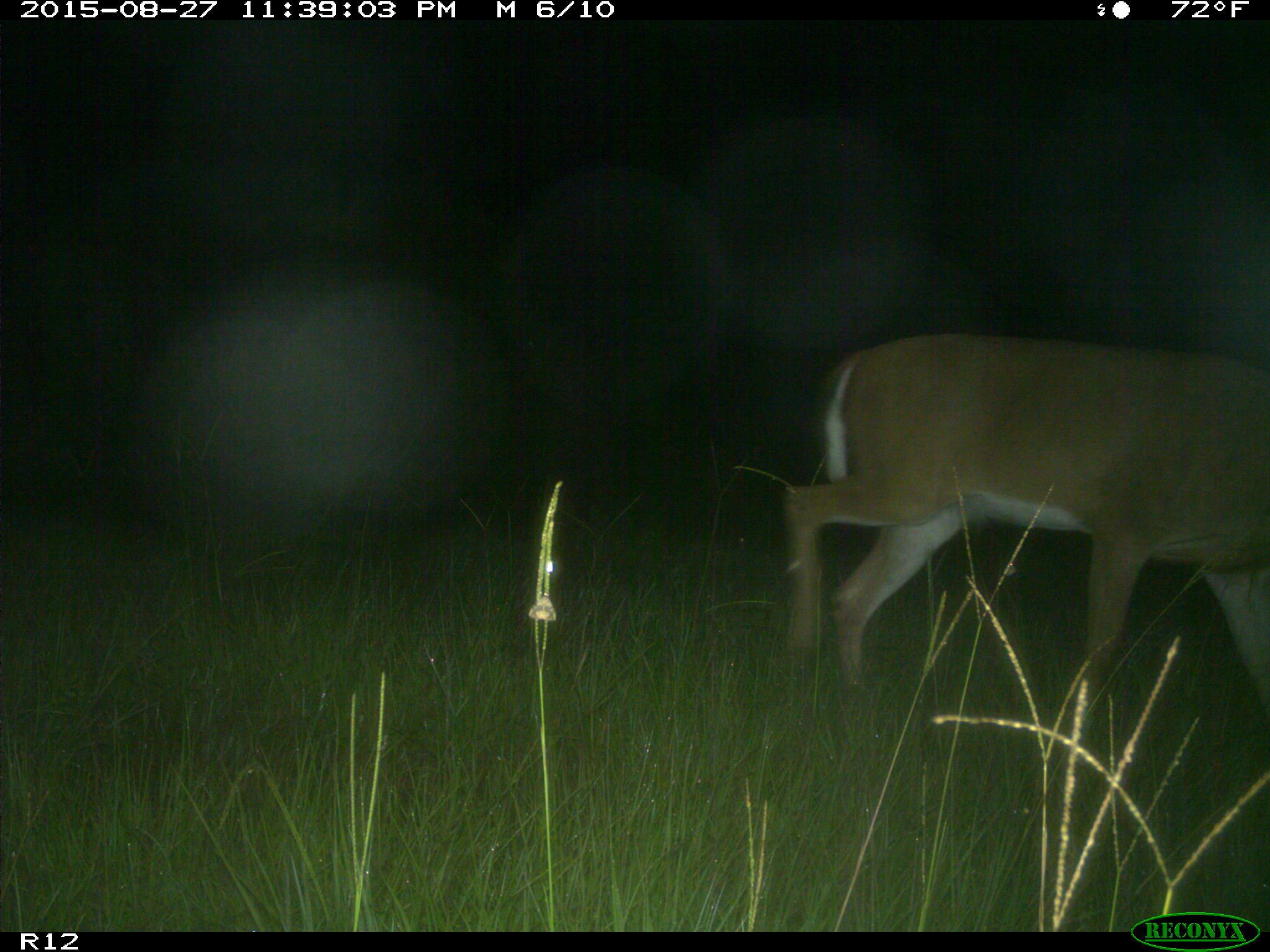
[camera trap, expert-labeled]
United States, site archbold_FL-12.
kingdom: Animalia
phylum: Chordata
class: Mammalia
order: Artiodactyla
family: Cervidae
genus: Odocoileus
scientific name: Odocoileus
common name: deer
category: unidentified deer